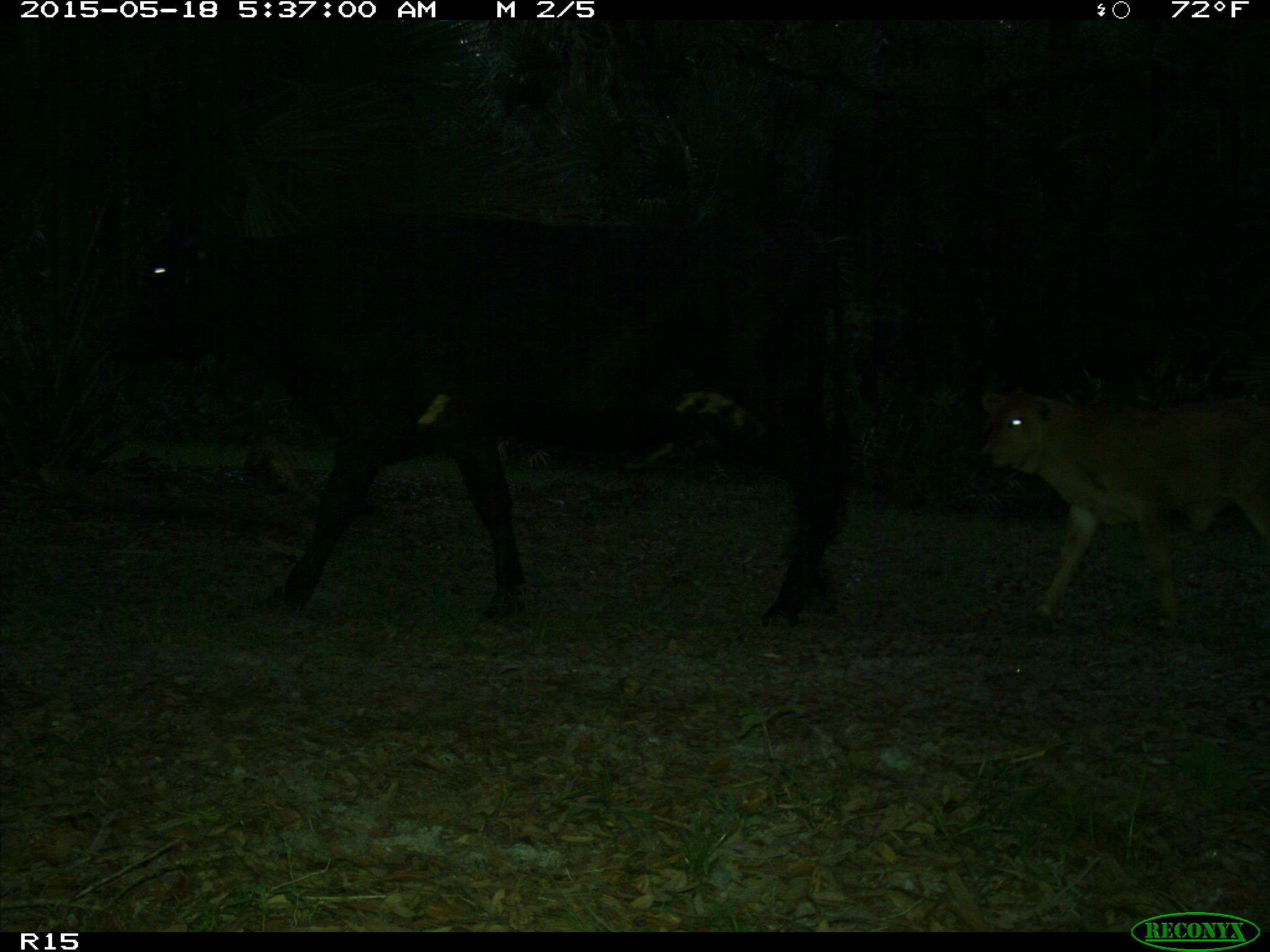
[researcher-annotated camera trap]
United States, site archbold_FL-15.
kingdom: Animalia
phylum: Chordata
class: Mammalia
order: Artiodactyla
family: Bovidae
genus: Bos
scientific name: Bos taurus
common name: domestic cow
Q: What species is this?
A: Bos taurus (domestic cow).